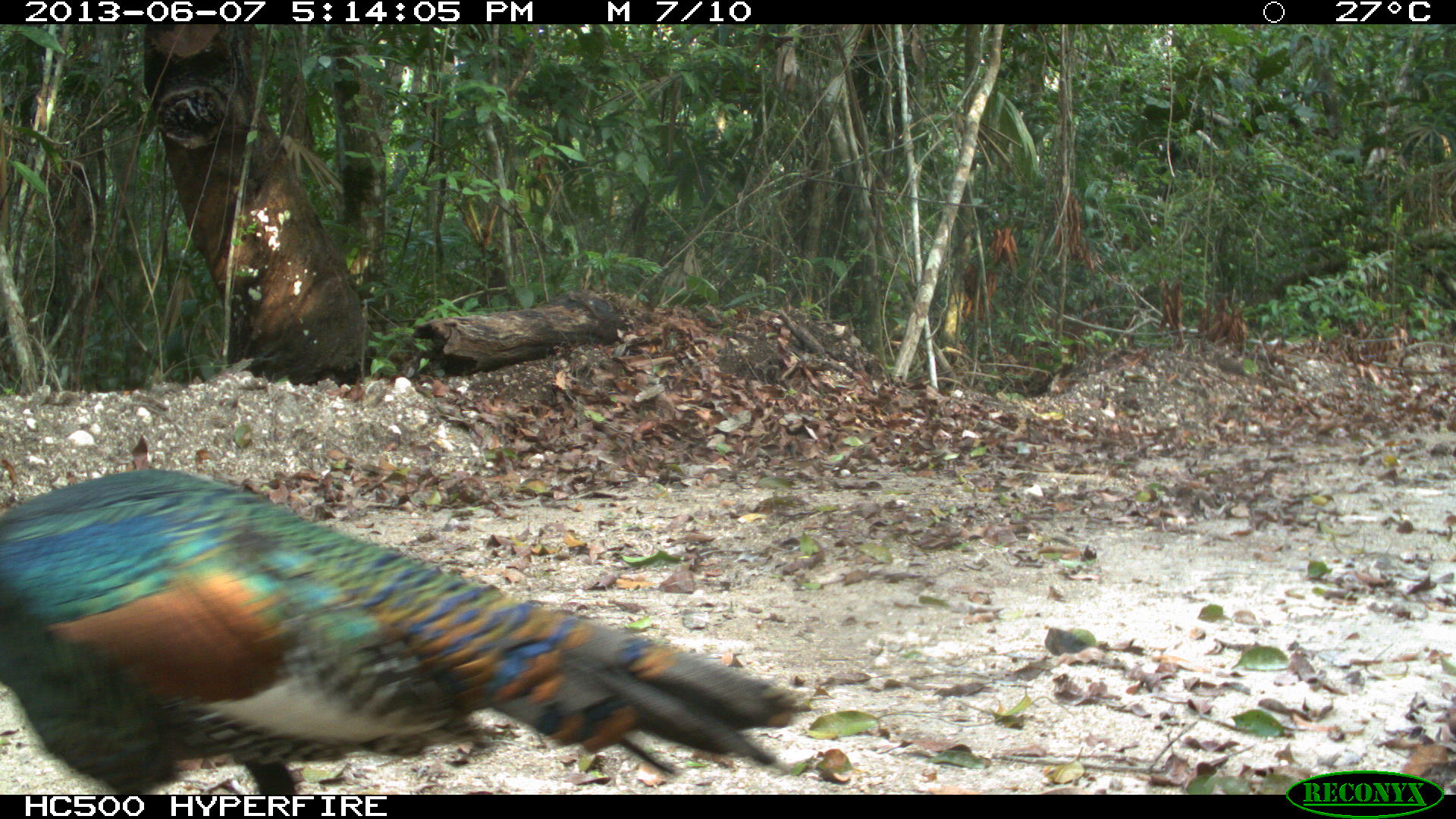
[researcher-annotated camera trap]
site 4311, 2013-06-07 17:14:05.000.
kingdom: Animalia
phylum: Chordata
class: Aves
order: Galliformes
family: Phasianidae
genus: Meleagris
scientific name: Meleagris ocellata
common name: ocellated turkey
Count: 1.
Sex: male.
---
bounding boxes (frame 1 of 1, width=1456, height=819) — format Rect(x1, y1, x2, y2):
meleagris ocellata: Rect(0, 468, 801, 794)